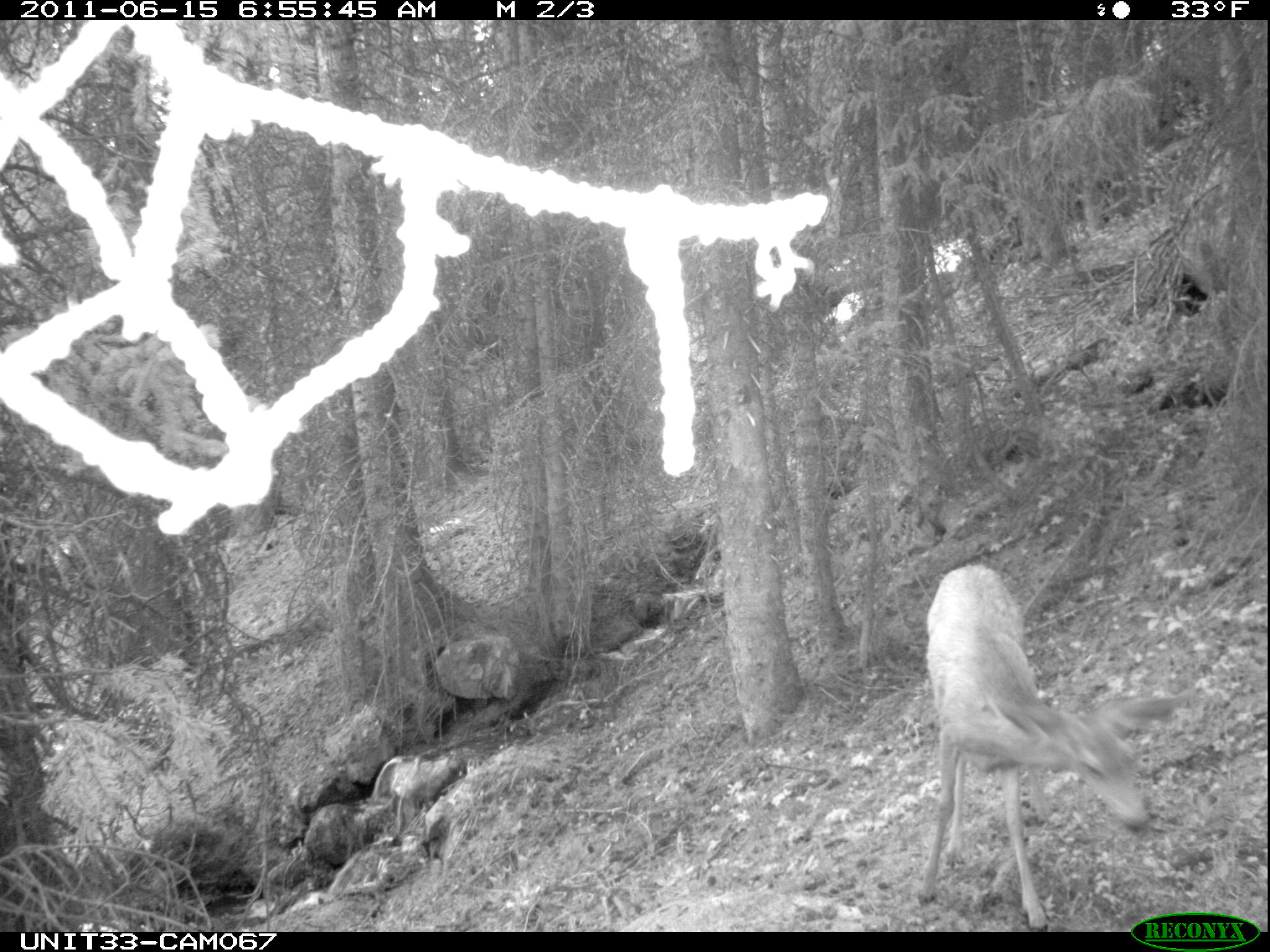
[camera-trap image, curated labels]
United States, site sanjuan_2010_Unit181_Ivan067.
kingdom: Animalia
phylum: Chordata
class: Mammalia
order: Artiodactyla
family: Cervidae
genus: Odocoileus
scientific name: Odocoileus hemionus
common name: mule deer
Odocoileus hemionus (mule deer).